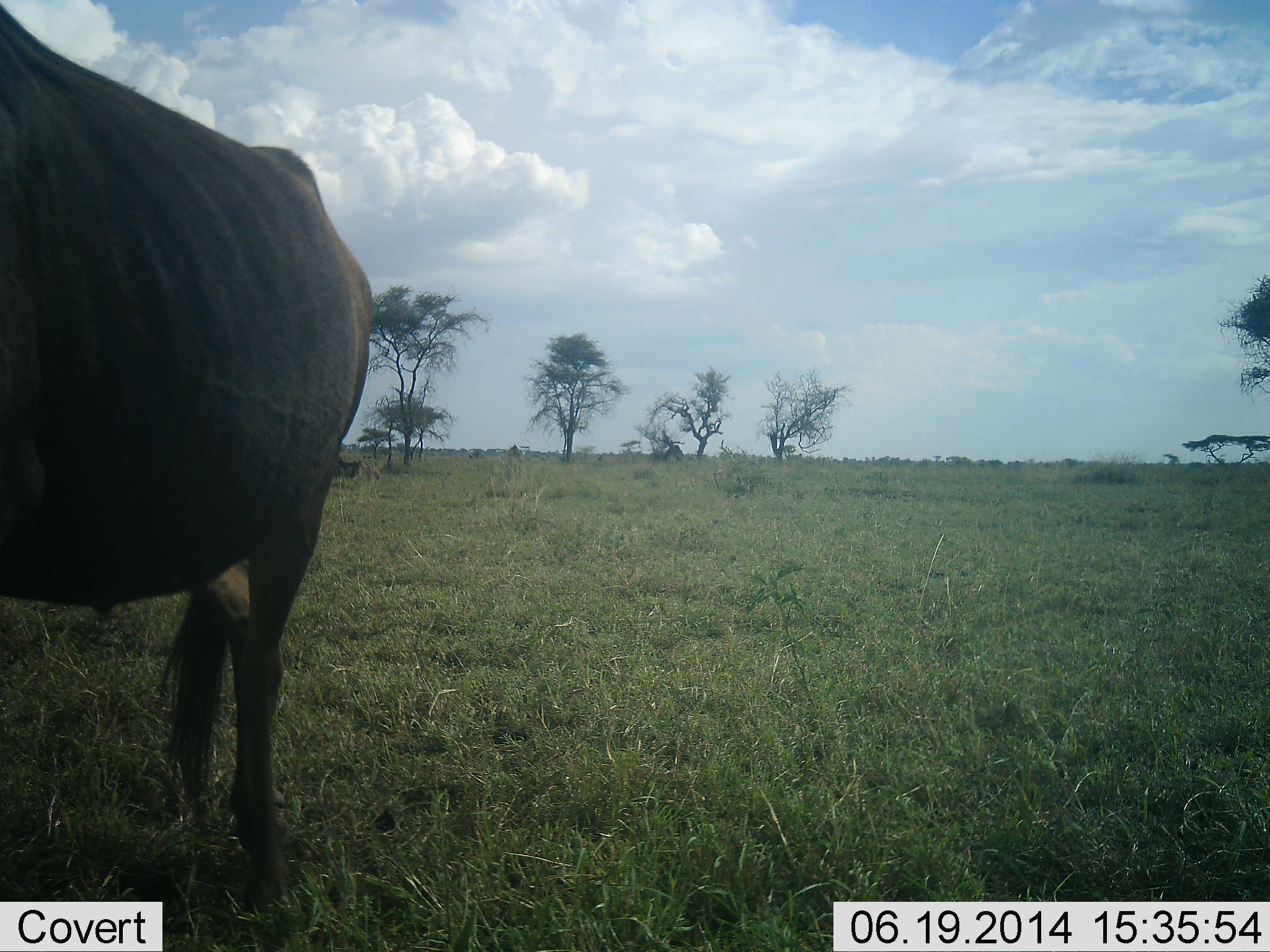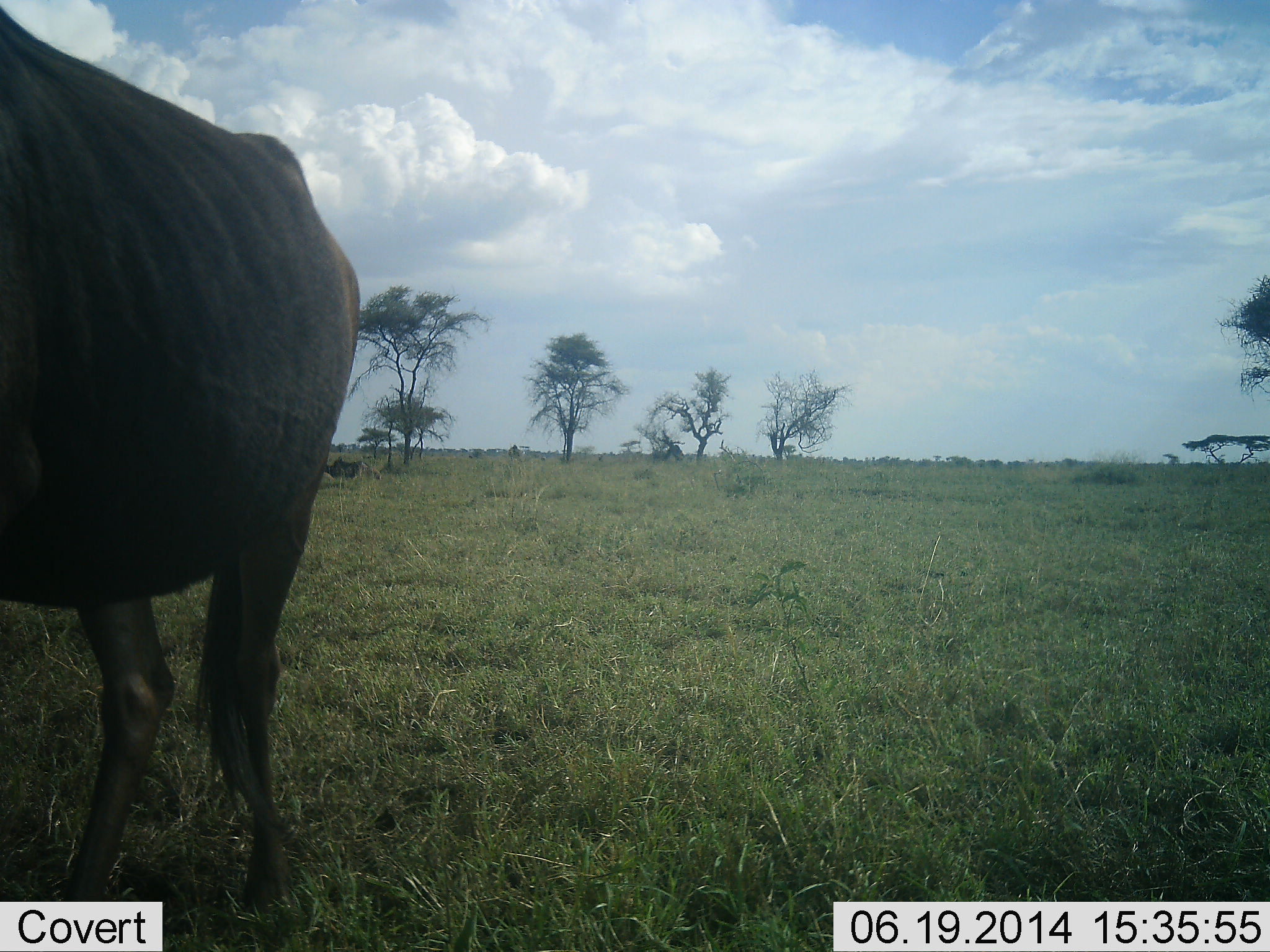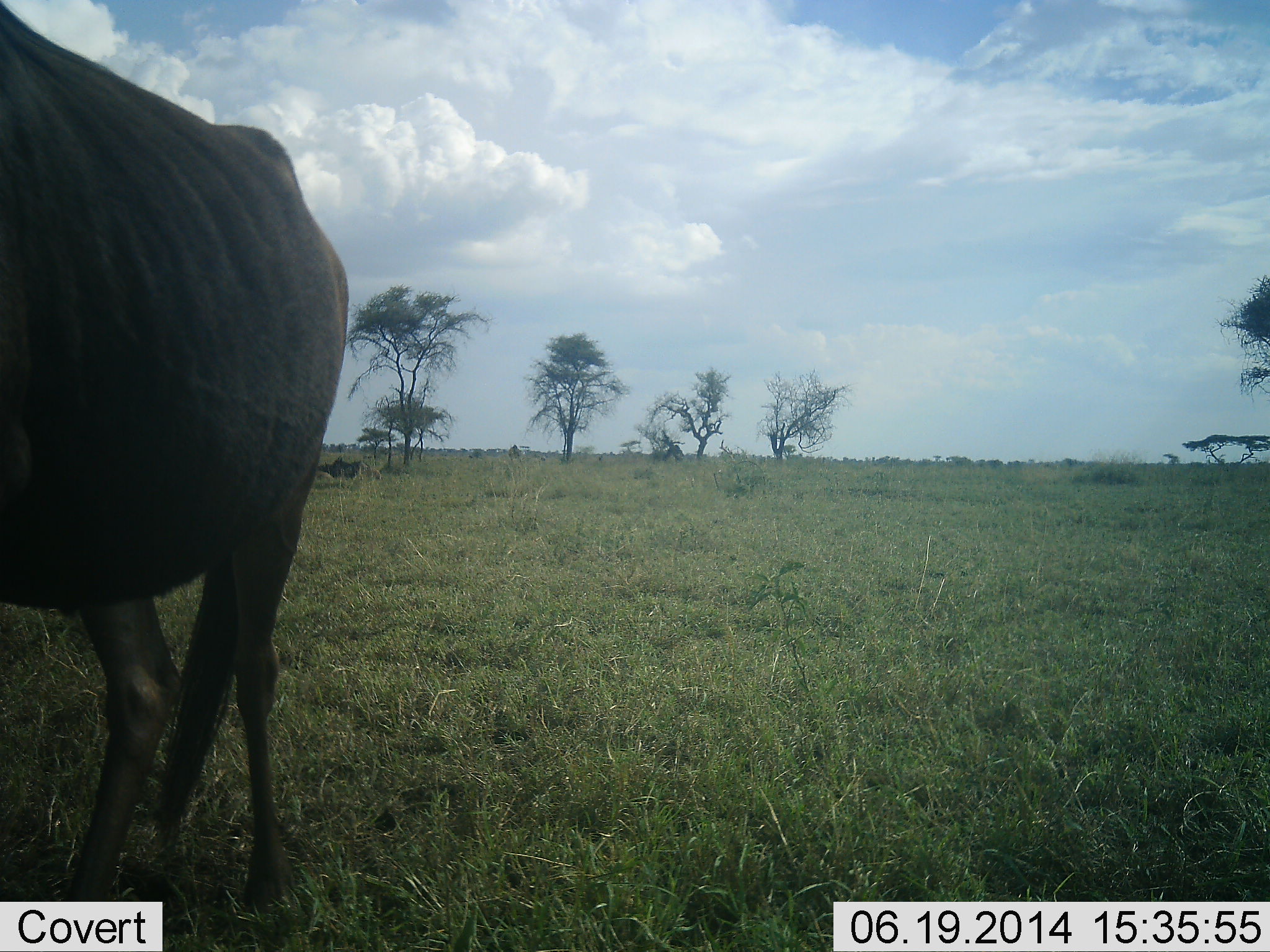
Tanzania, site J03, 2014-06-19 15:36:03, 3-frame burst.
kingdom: Animalia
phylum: Chordata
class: Mammalia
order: Artiodactyla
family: Bovidae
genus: Connochaetes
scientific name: Connochaetes taurinus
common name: blue wildebeest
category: wildebeest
Wildebeest (blue wildebeest) (Connochaetes taurinus), count 1. Behavior (volunteer vote fractions): standing 70%, resting 0%, moving 30%, interacting 0%. Young present (vote fraction): 0%. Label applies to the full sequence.